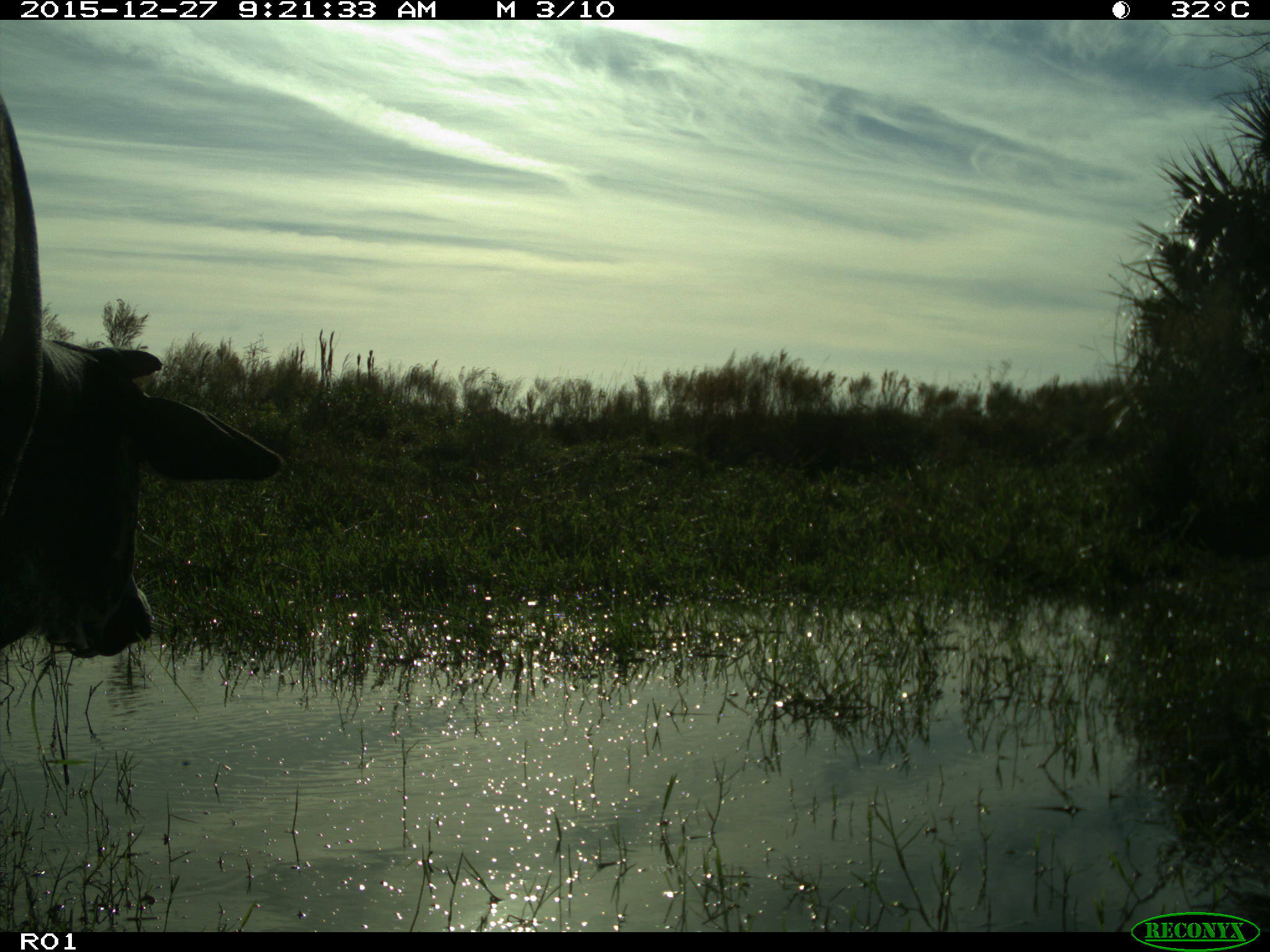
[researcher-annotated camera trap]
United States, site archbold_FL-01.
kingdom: Animalia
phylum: Chordata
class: Mammalia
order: Artiodactyla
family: Bovidae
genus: Bos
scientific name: Bos taurus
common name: domestic cow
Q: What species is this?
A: Bos taurus (domestic cow).